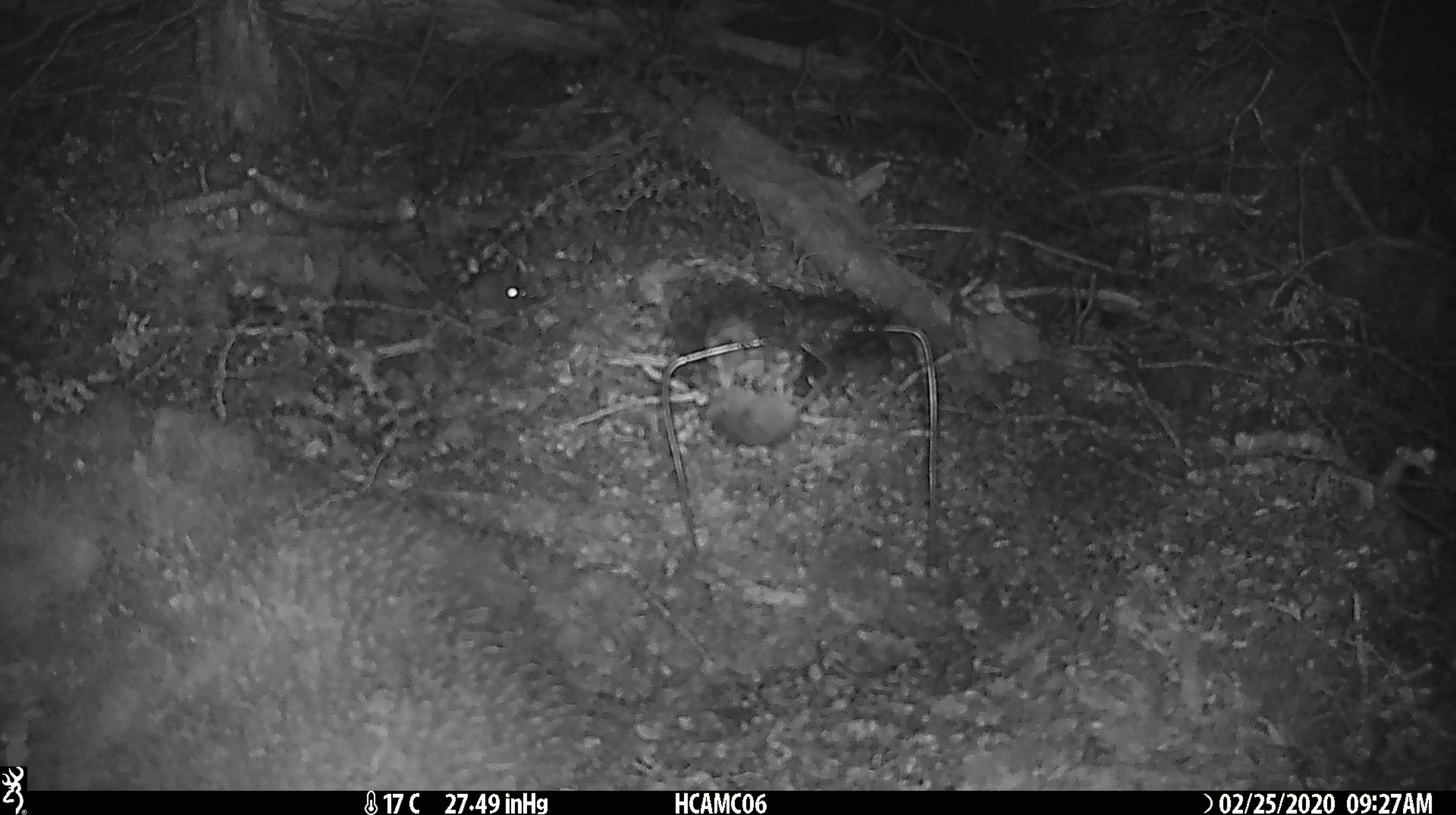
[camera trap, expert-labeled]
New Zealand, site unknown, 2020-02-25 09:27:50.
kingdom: Animalia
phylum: Chordata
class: Mammalia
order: Rodentia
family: Muridae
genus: Mus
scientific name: Mus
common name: mouse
Mouse (Mus).